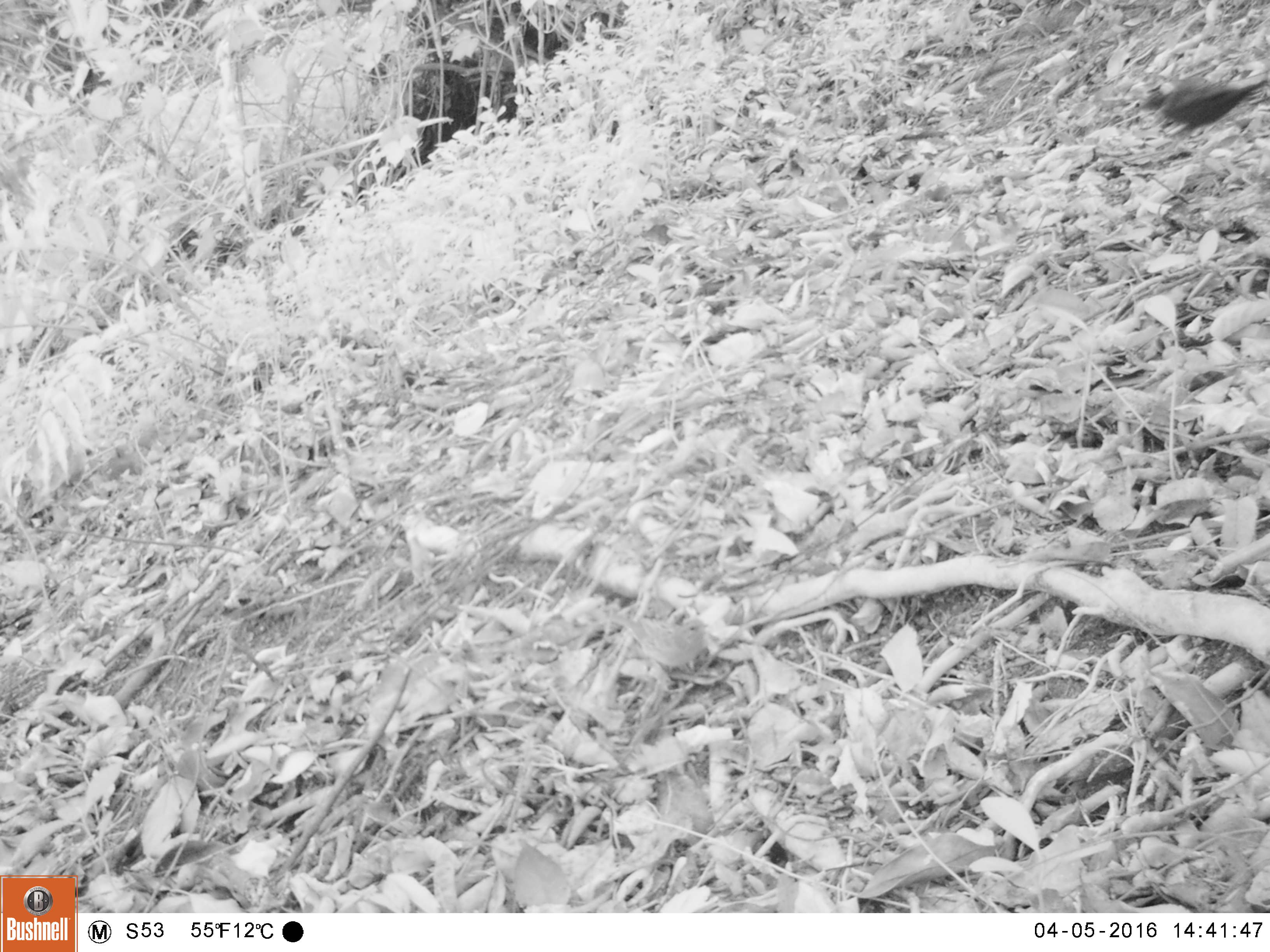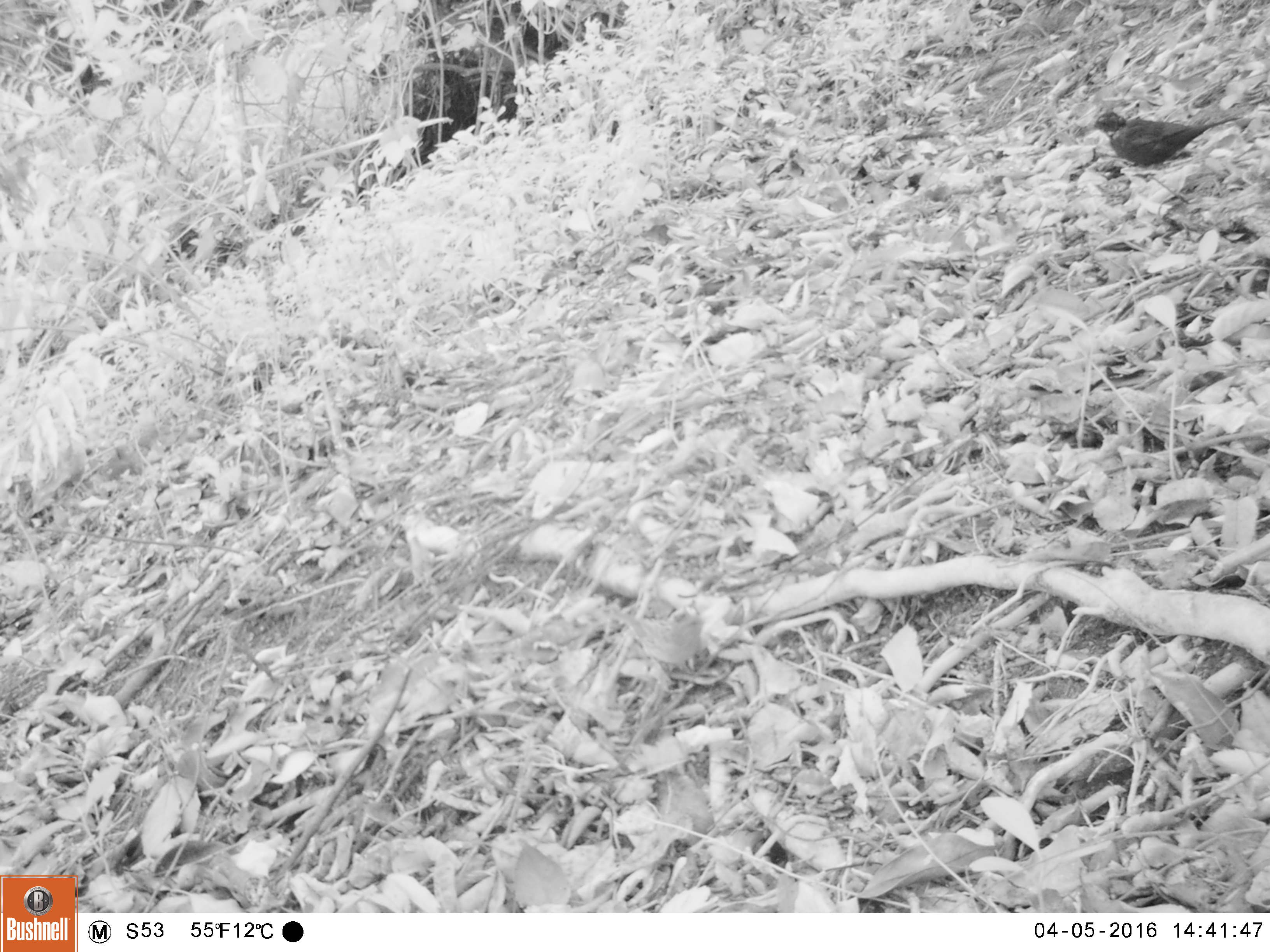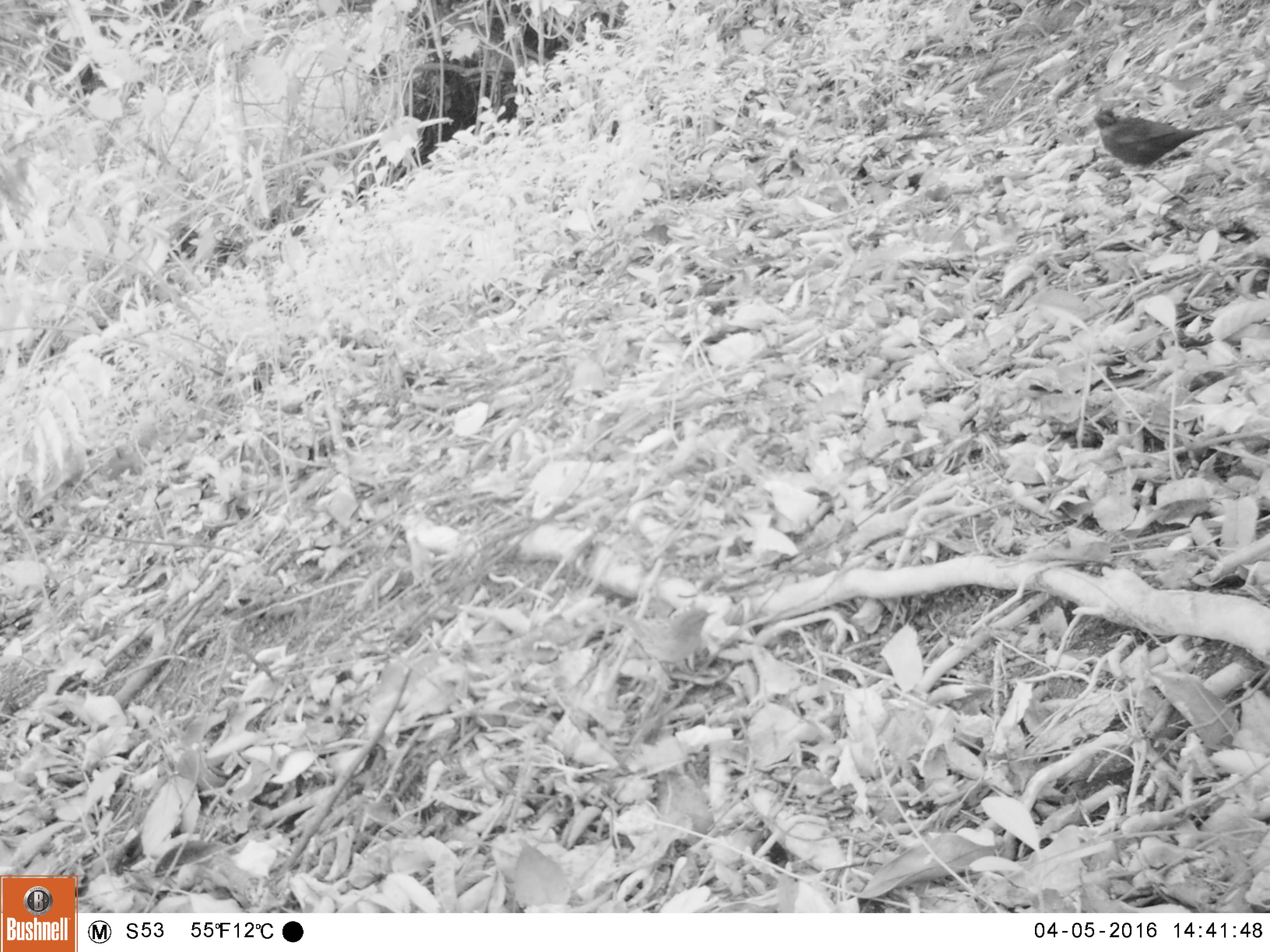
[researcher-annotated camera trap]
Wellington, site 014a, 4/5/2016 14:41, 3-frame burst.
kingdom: Animalia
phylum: Chordata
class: Aves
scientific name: Aves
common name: bird